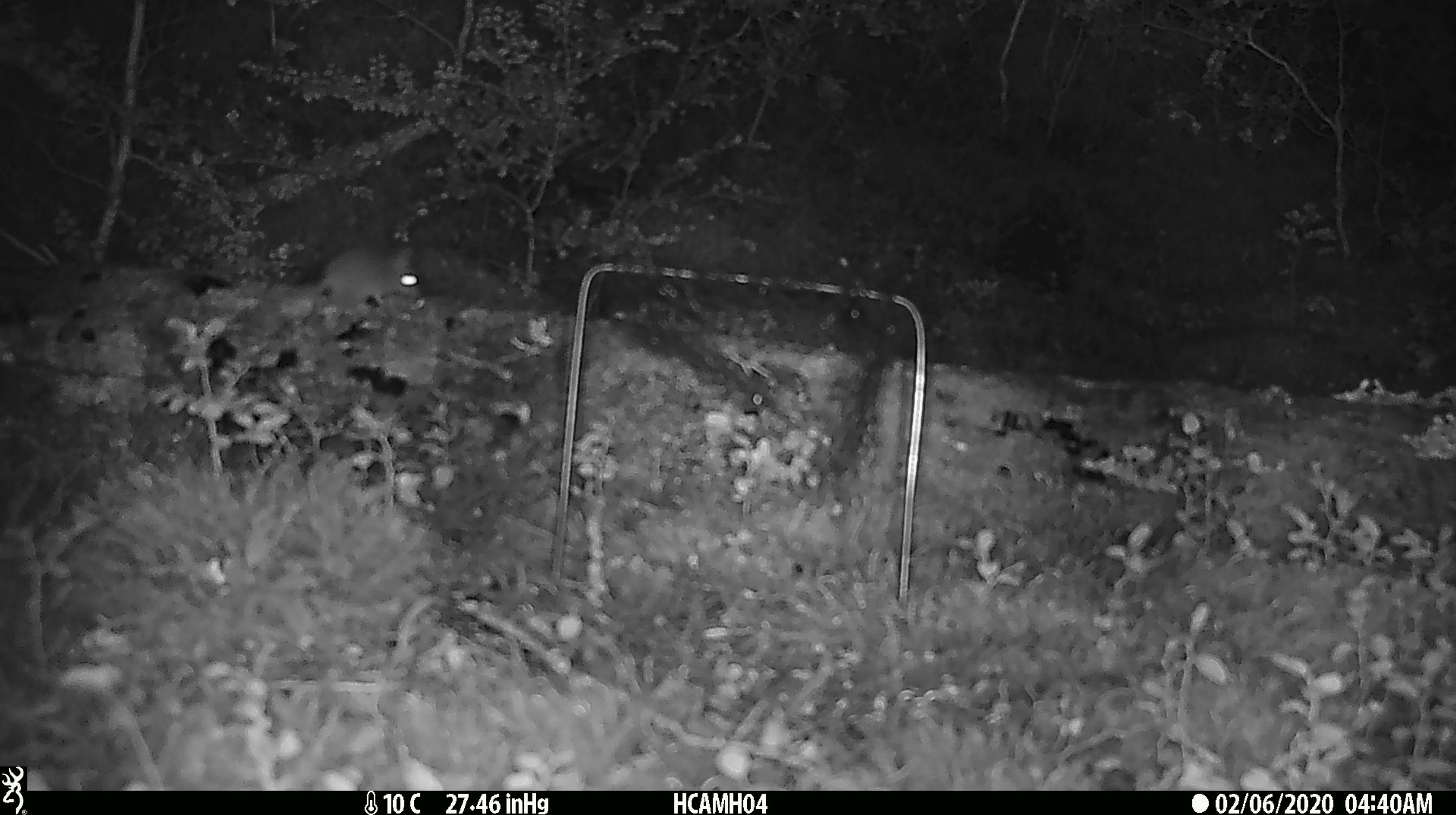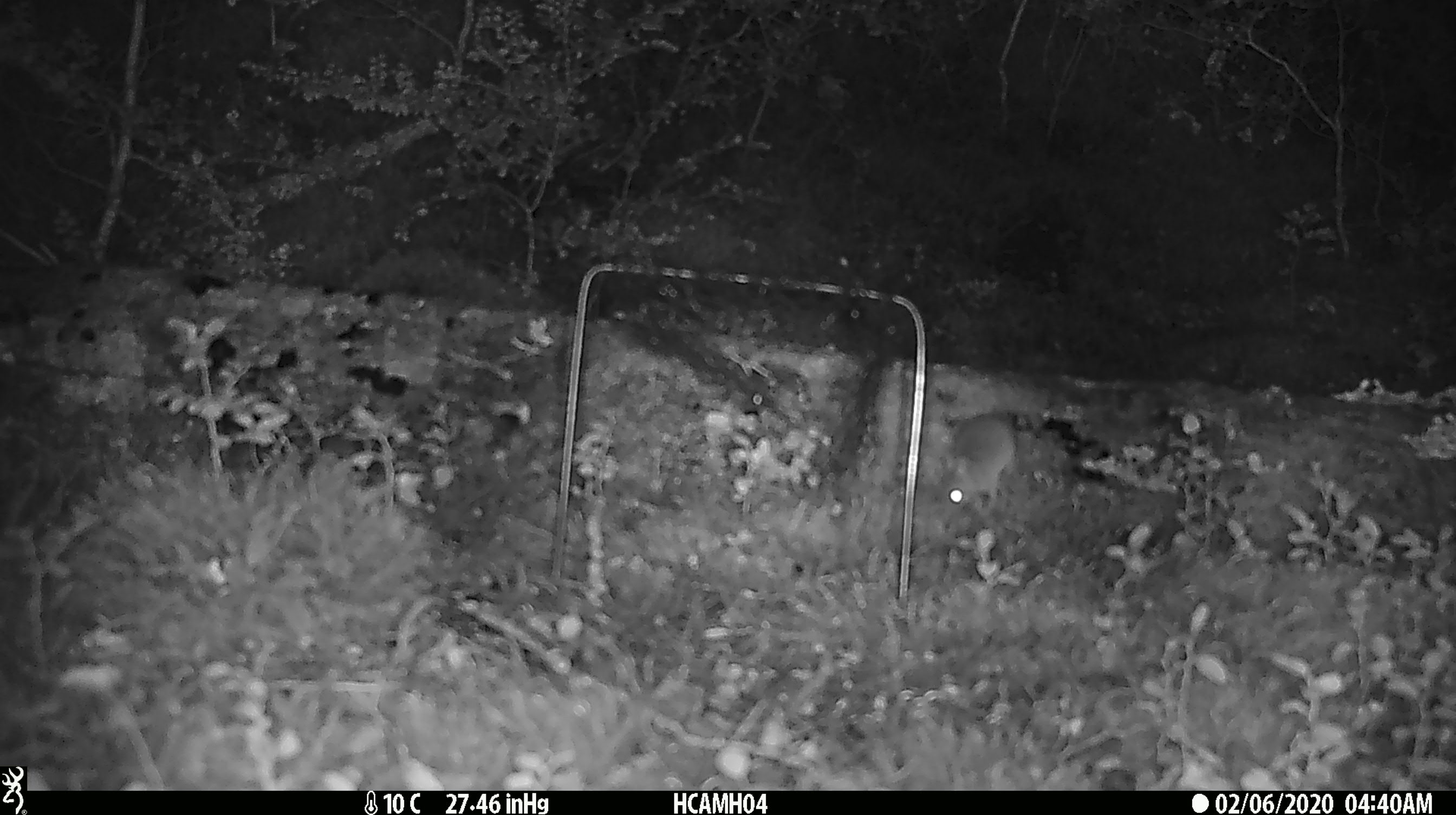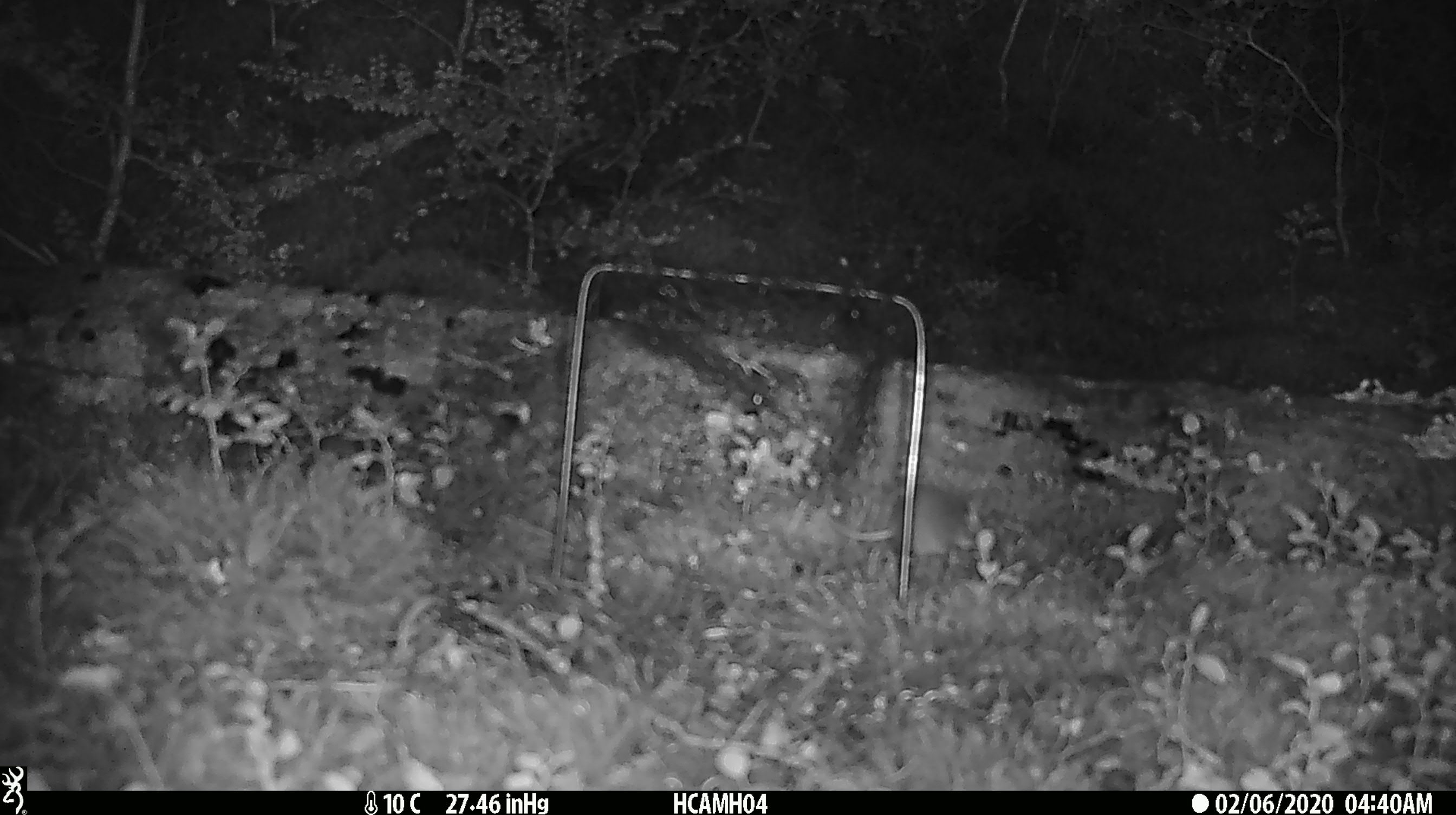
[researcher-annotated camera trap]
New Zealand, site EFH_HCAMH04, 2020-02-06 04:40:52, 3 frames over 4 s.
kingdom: Animalia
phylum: Chordata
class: Mammalia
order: Rodentia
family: Muridae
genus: Mus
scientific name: Mus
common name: mouse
Mouse (Mus).